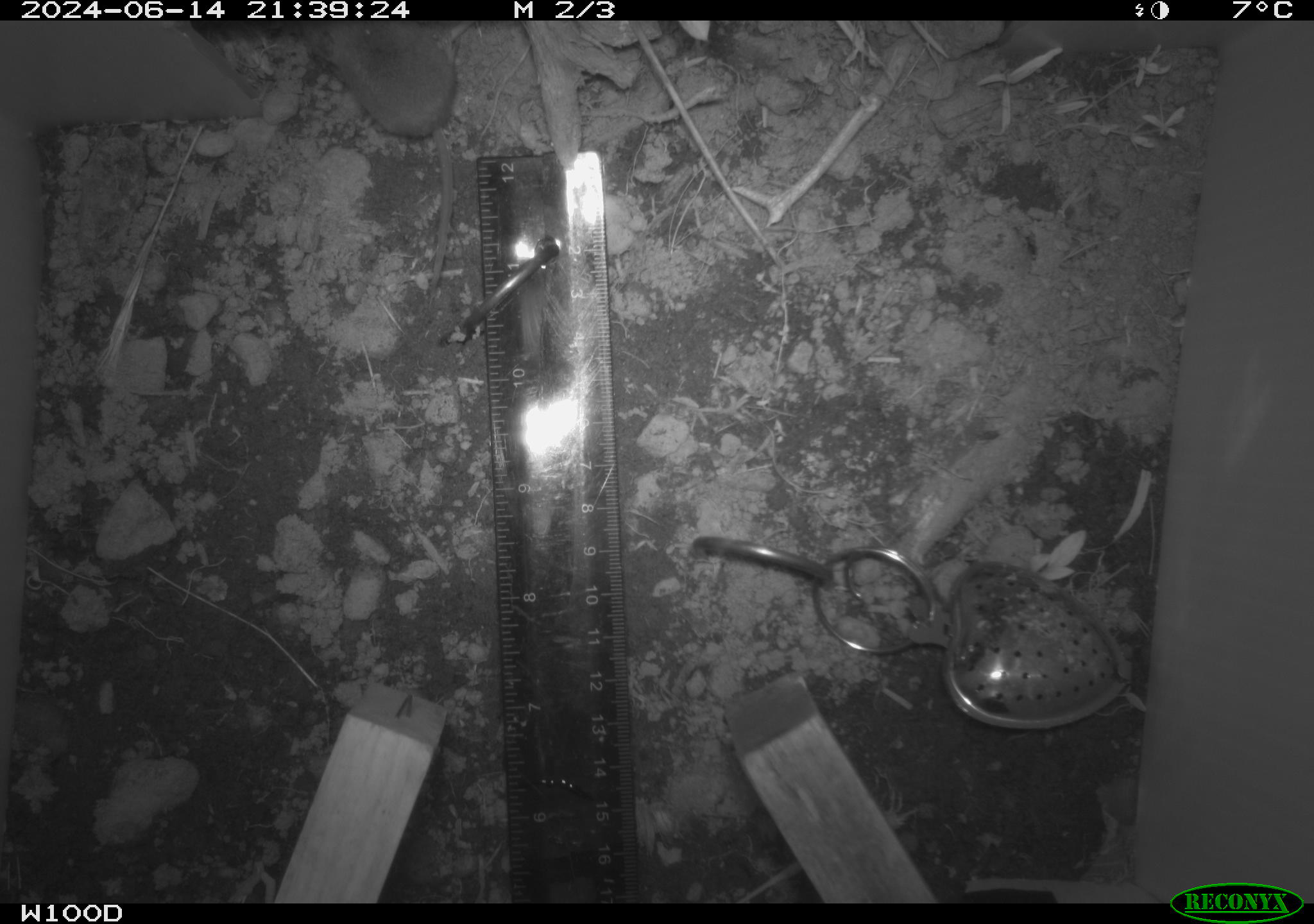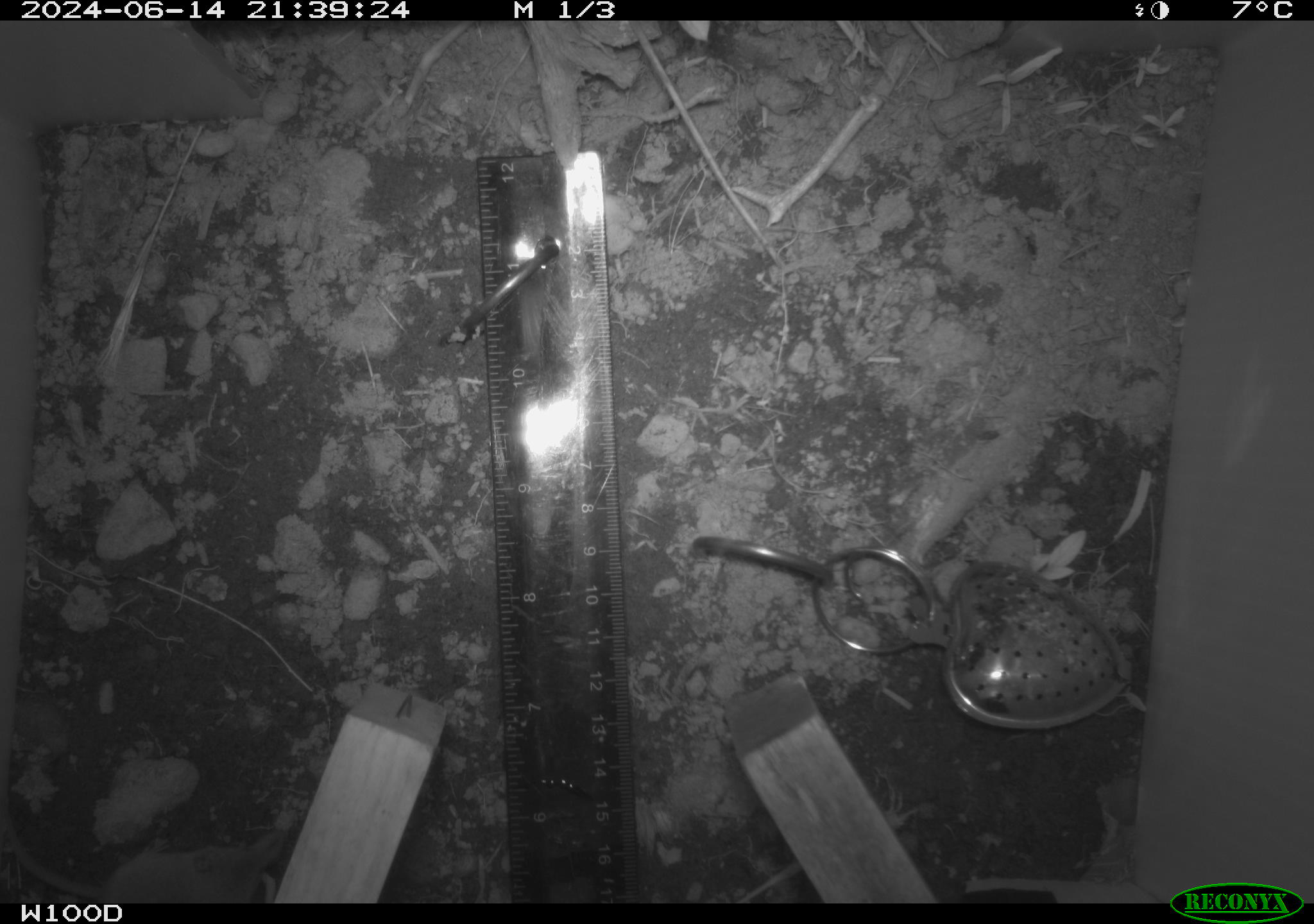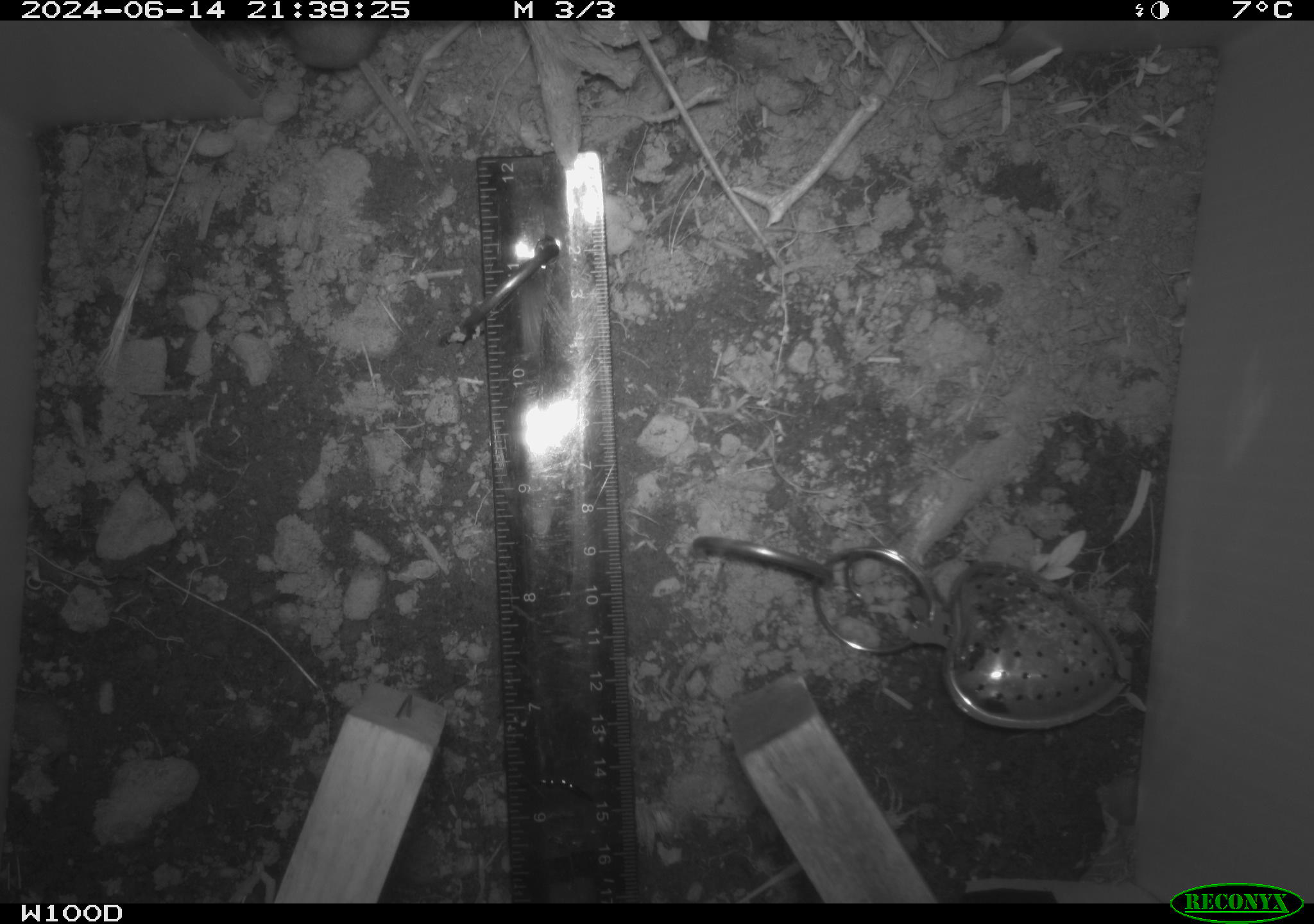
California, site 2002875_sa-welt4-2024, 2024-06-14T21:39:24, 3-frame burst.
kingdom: Animalia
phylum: Chordata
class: Mammalia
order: Eulipotyphla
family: Soricidae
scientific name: Soricidae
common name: shrews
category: soricidae family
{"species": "soricidae family (shrews) (Soricidae)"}